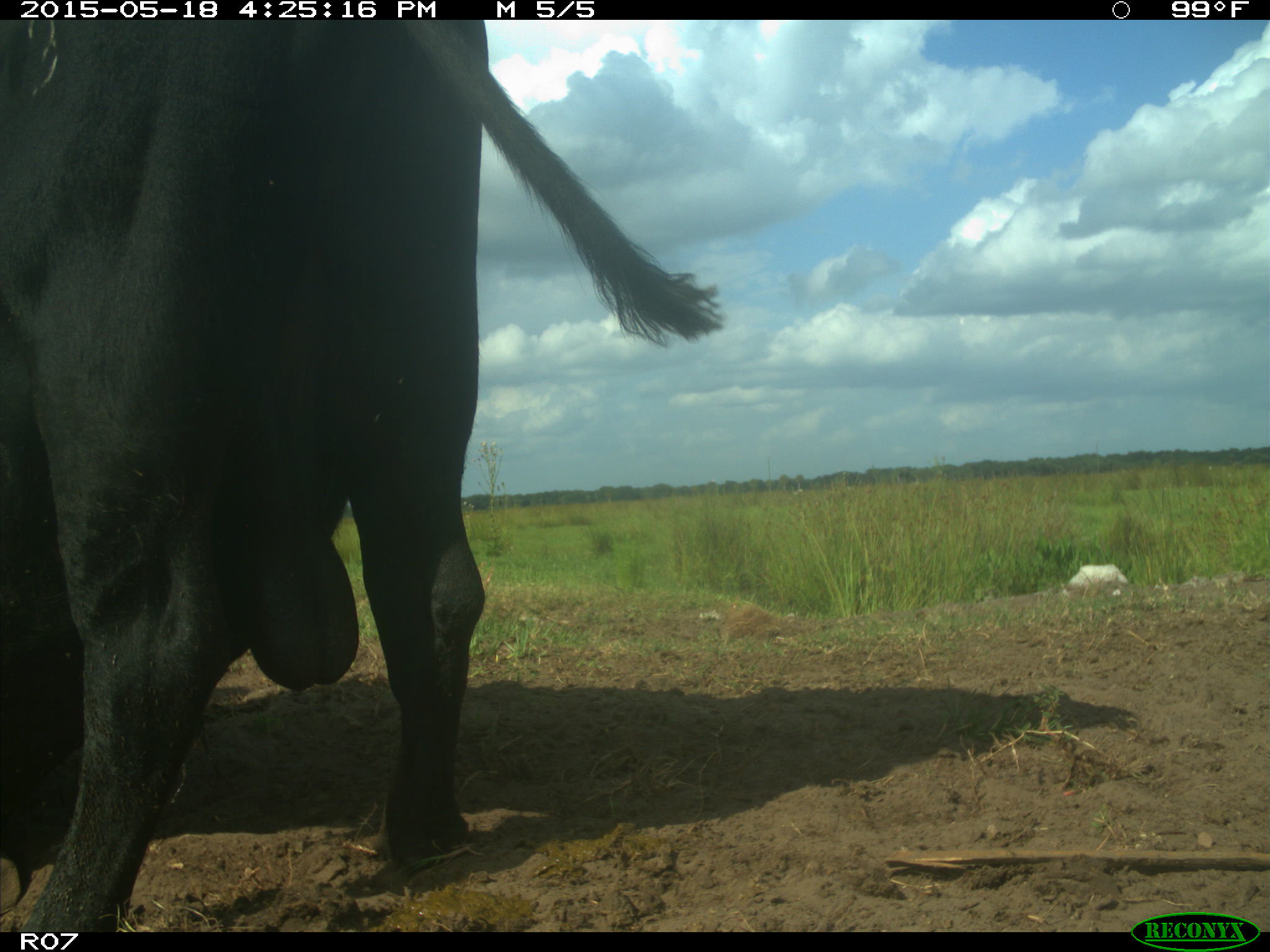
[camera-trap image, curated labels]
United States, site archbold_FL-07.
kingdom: Animalia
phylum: Chordata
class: Mammalia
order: Artiodactyla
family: Bovidae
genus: Bos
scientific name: Bos taurus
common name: domestic cow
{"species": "Bos taurus (domestic cow)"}